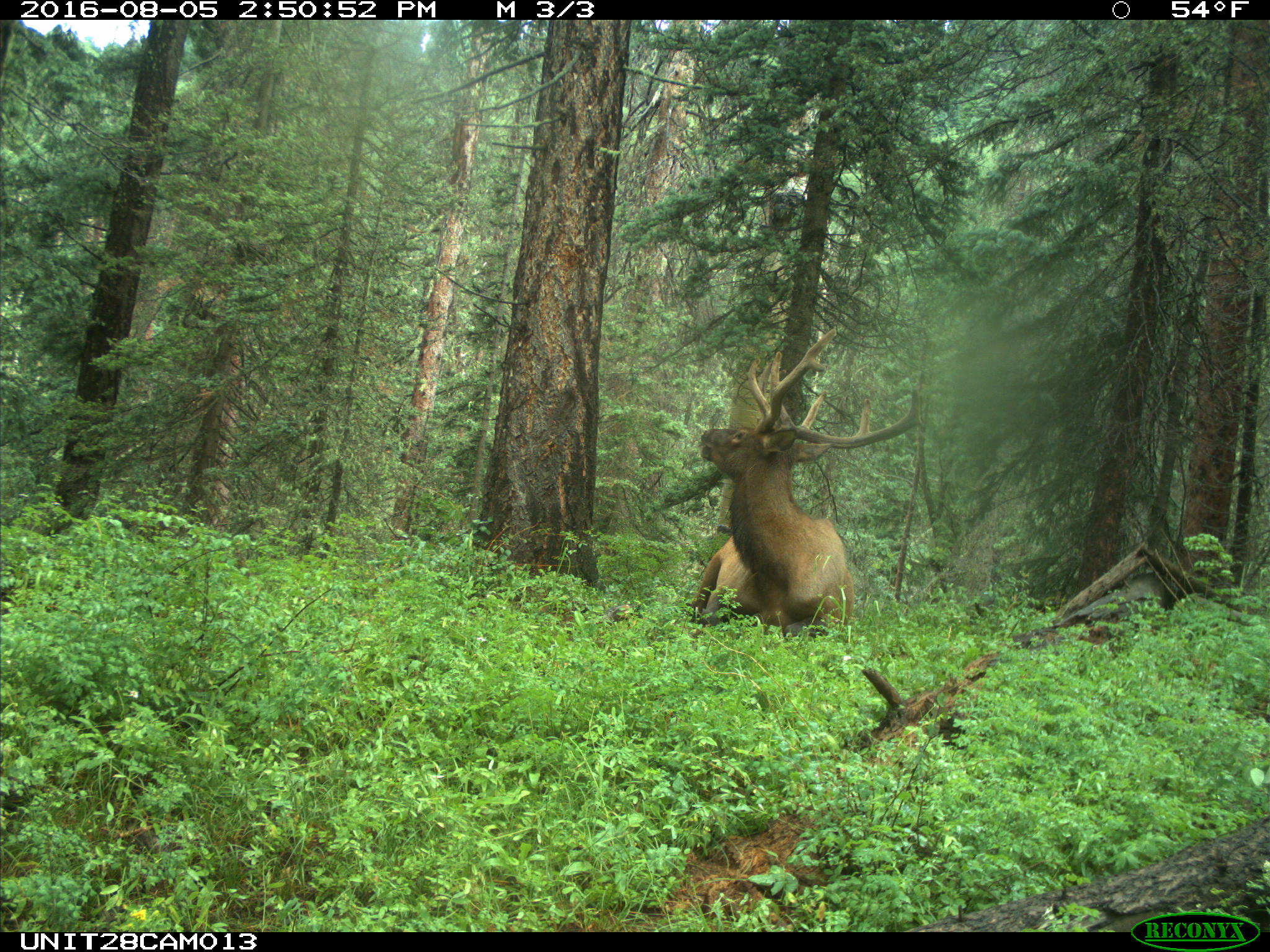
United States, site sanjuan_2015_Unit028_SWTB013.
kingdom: Animalia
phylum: Chordata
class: Mammalia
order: Artiodactyla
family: Cervidae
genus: Cervus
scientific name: Cervus elaphus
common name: red deer